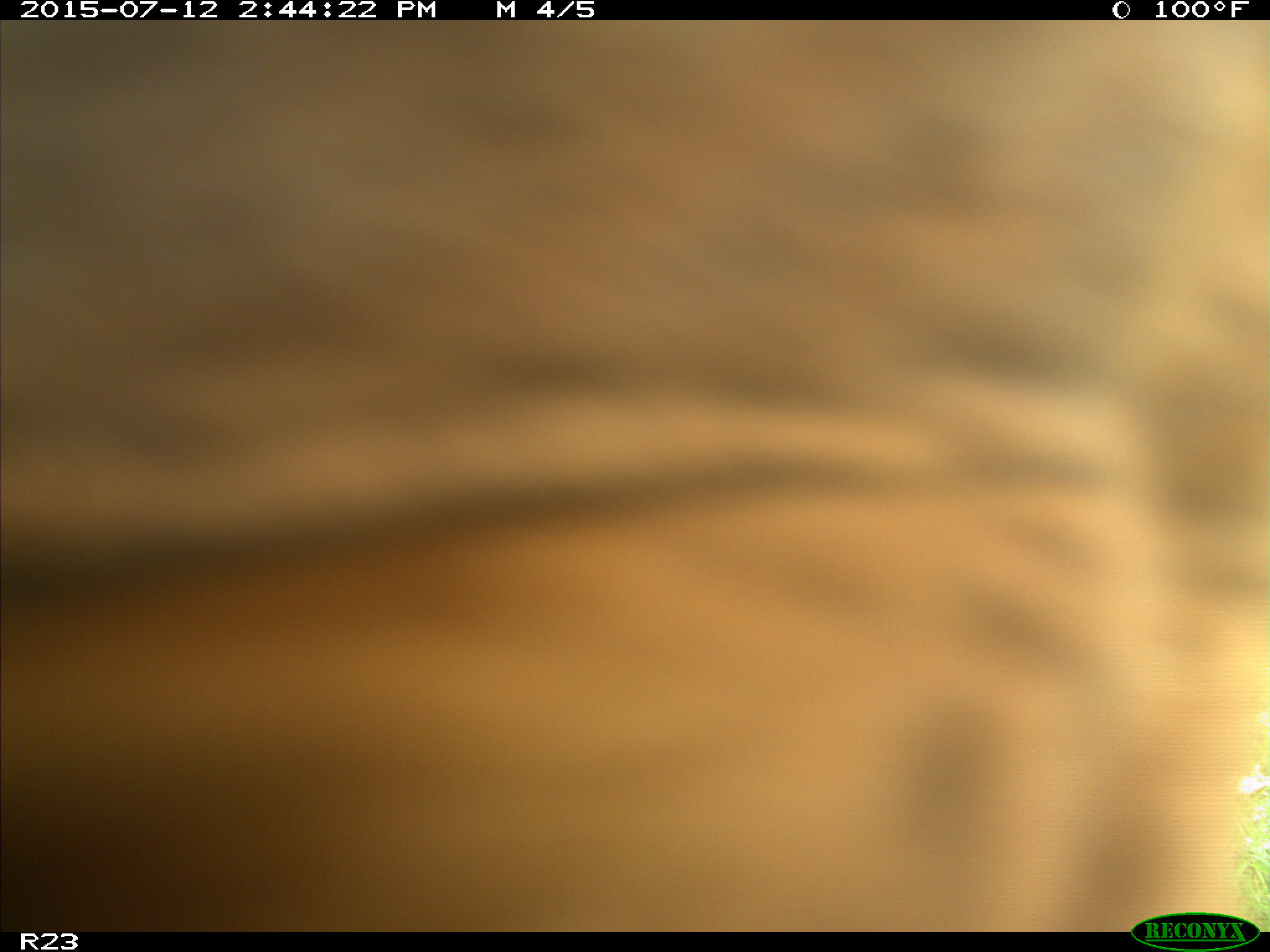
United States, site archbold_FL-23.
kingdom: Animalia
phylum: Chordata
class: Mammalia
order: Artiodactyla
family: Bovidae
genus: Bos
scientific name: Bos taurus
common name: domestic cow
Bos taurus (domestic cow).